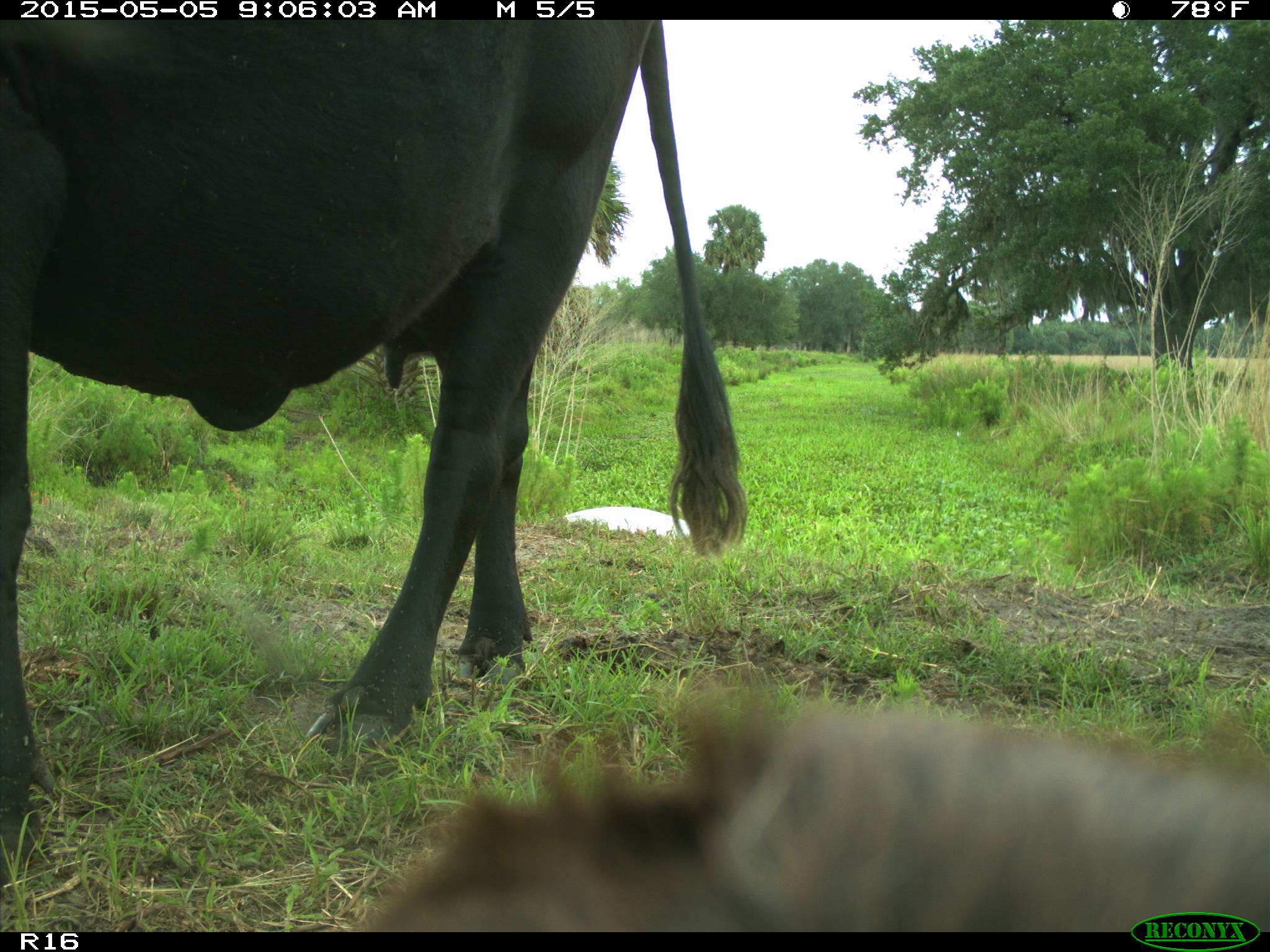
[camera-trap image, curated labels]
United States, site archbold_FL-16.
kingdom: Animalia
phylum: Chordata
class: Mammalia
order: Artiodactyla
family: Bovidae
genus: Bos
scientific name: Bos taurus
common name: domestic cow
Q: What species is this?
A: Bos taurus (domestic cow).